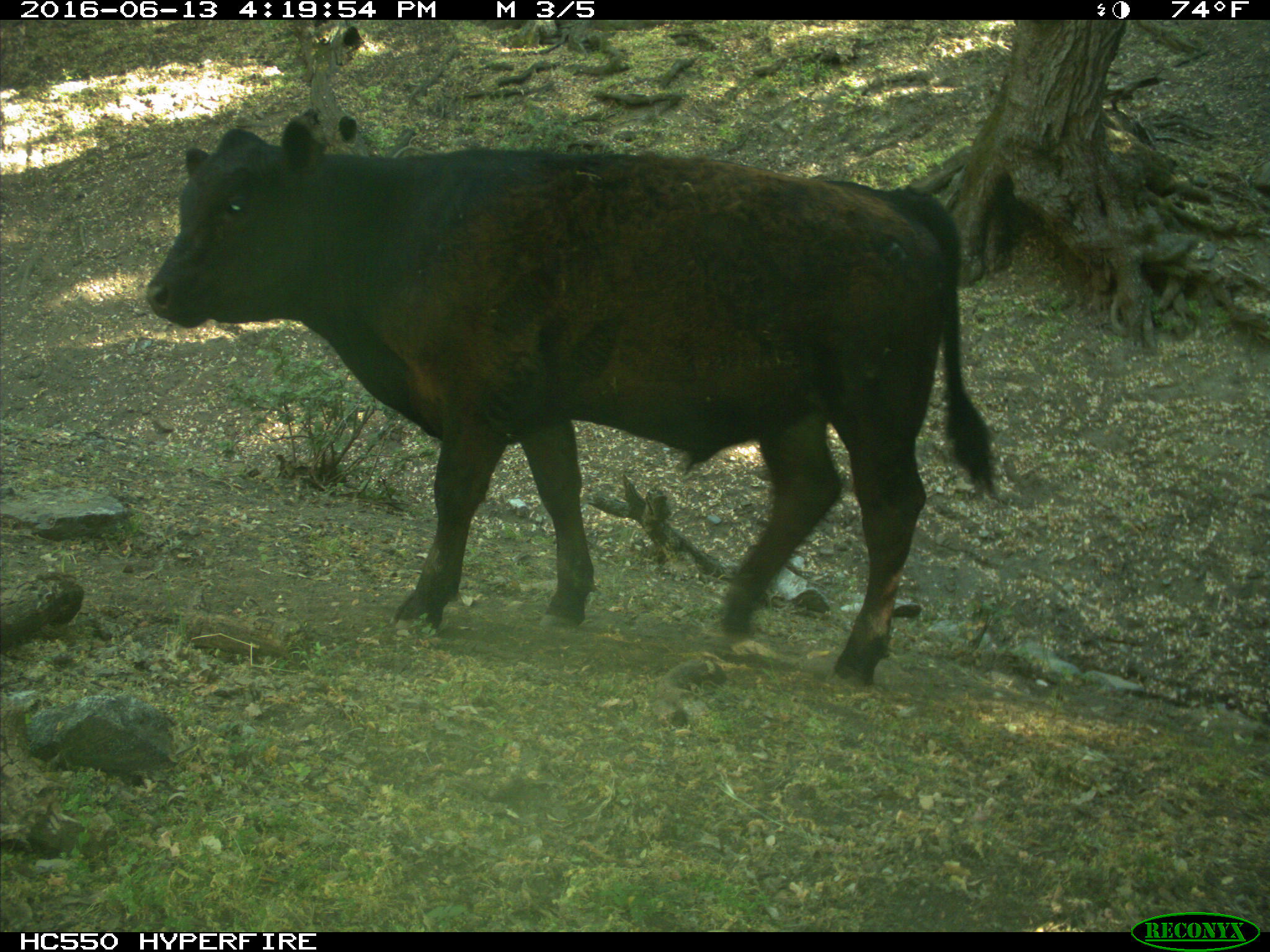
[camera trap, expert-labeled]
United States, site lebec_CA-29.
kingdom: Animalia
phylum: Chordata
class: Mammalia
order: Artiodactyla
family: Bovidae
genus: Bos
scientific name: Bos taurus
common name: domestic cow